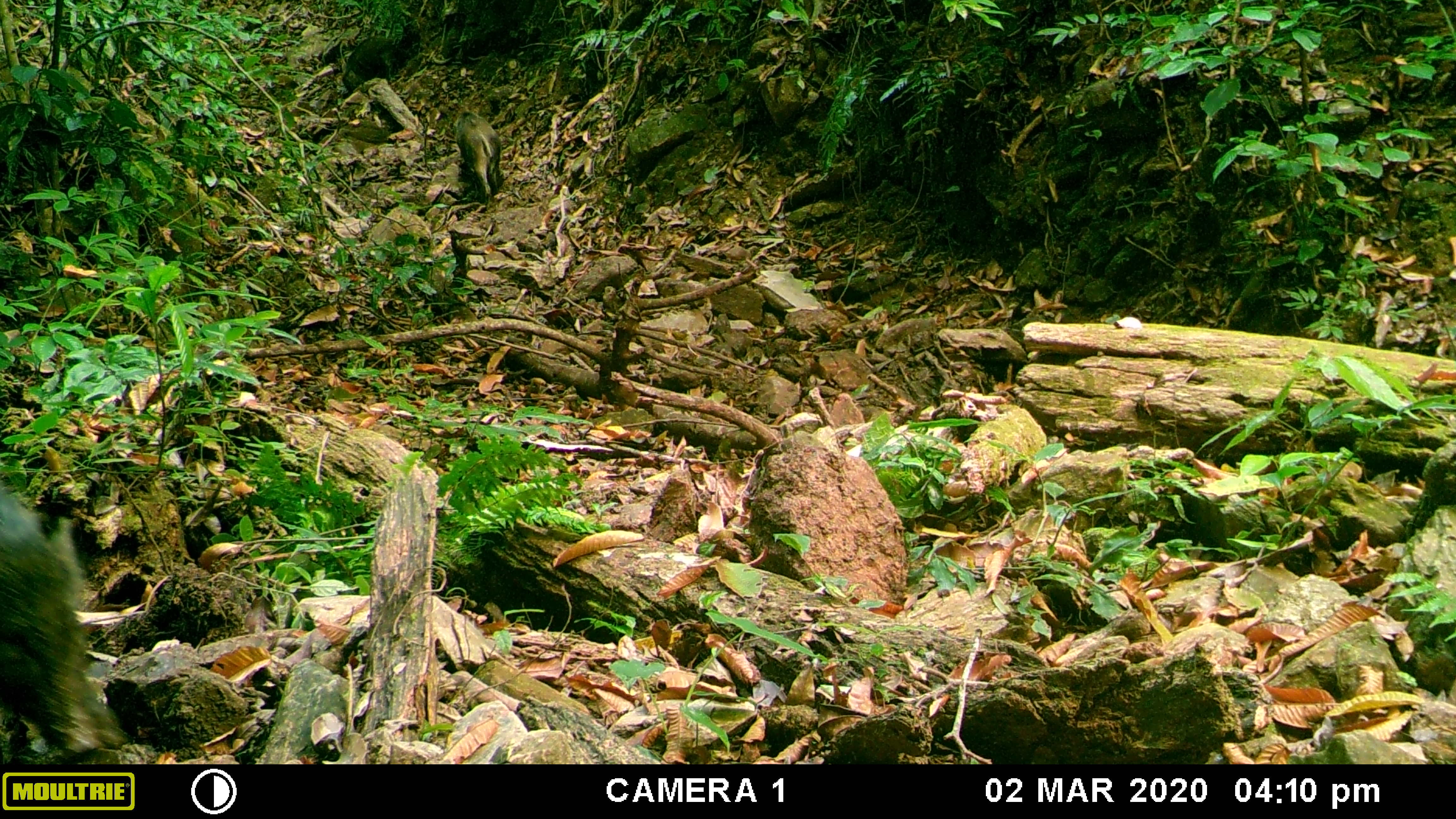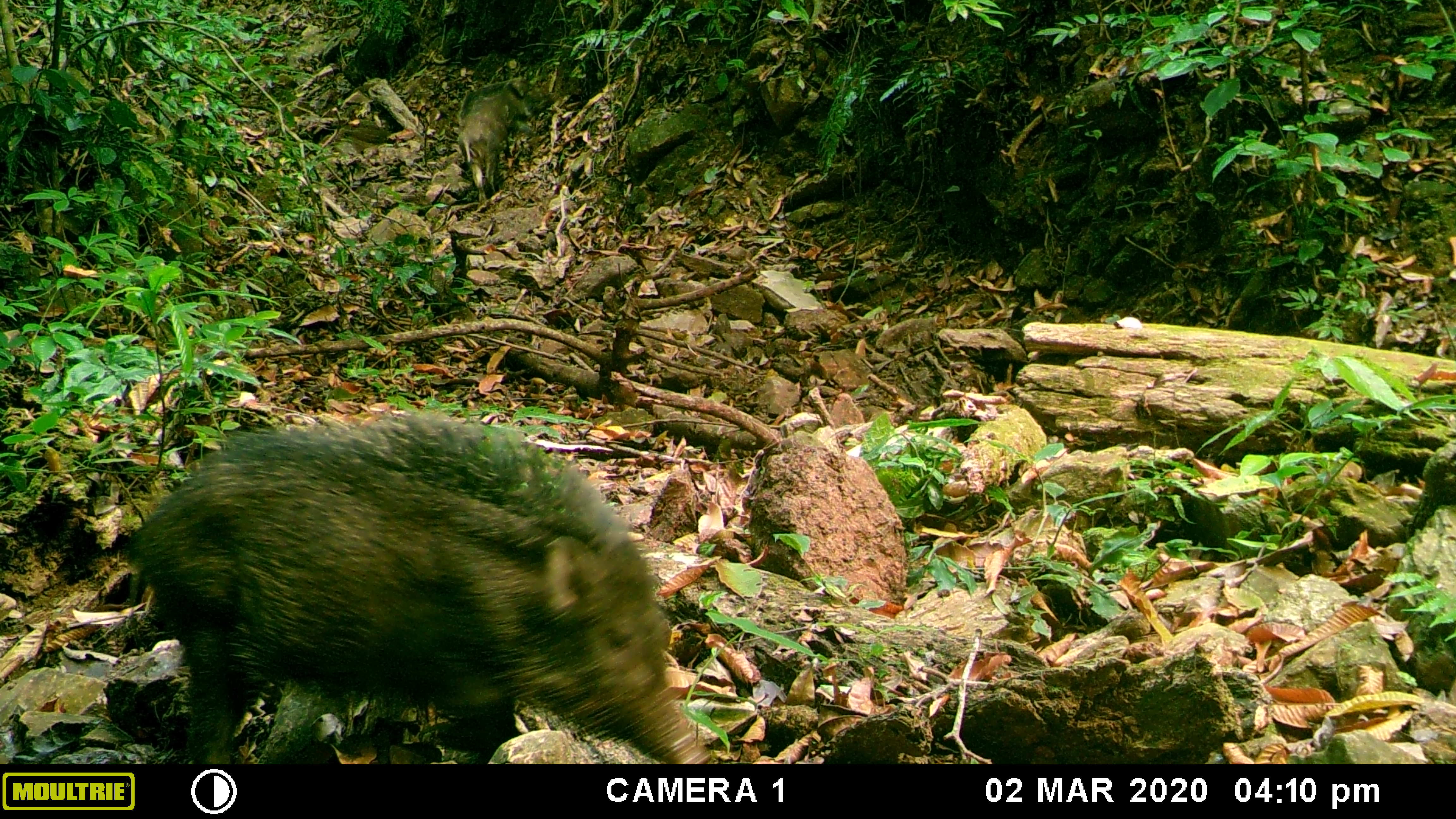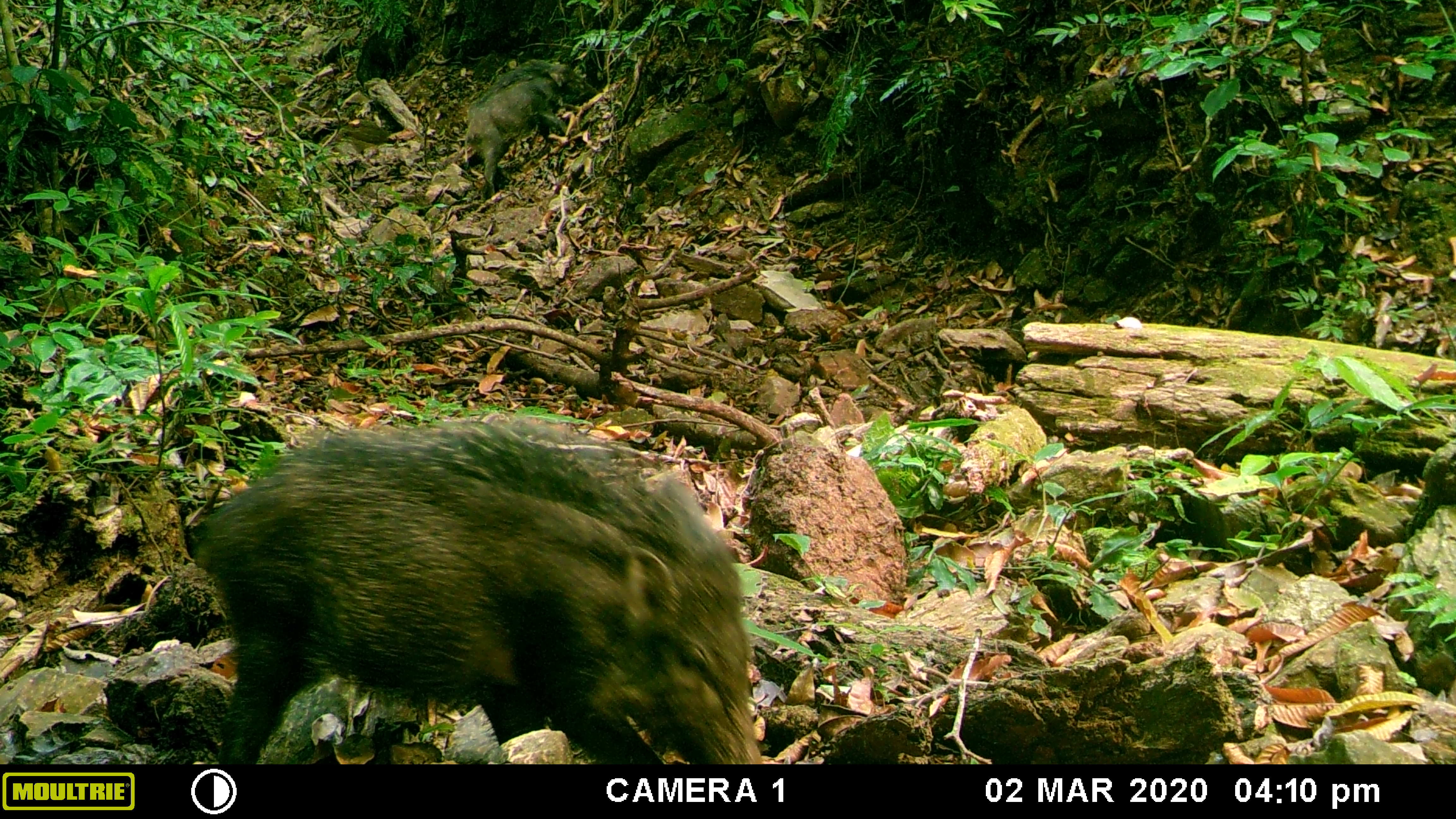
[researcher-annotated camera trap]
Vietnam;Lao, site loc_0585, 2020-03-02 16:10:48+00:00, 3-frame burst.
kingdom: Animalia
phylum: Chordata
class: Mammalia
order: Artiodactyla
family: Suidae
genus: Sus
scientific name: Sus scrofa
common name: eurasian wild pig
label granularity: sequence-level